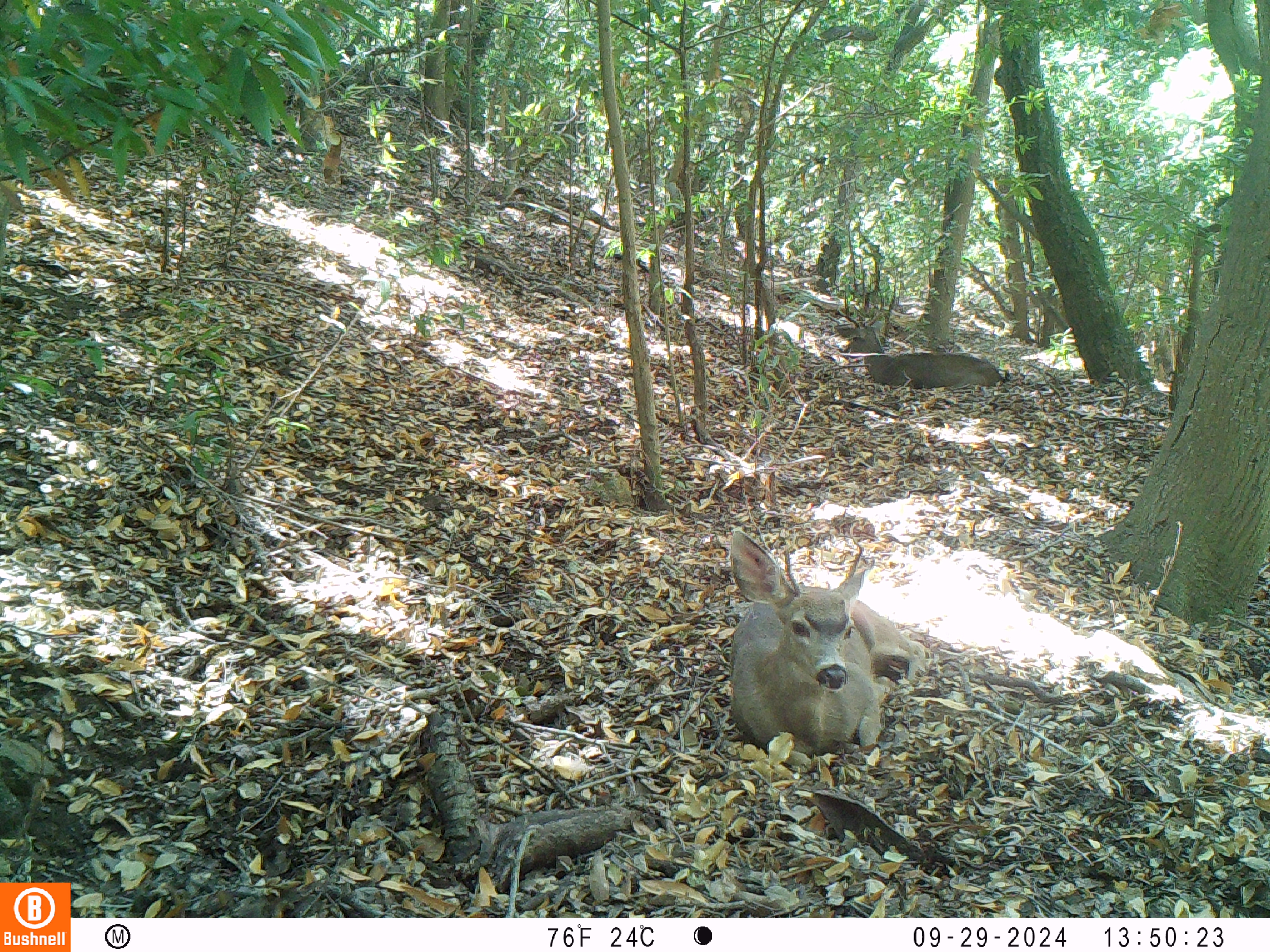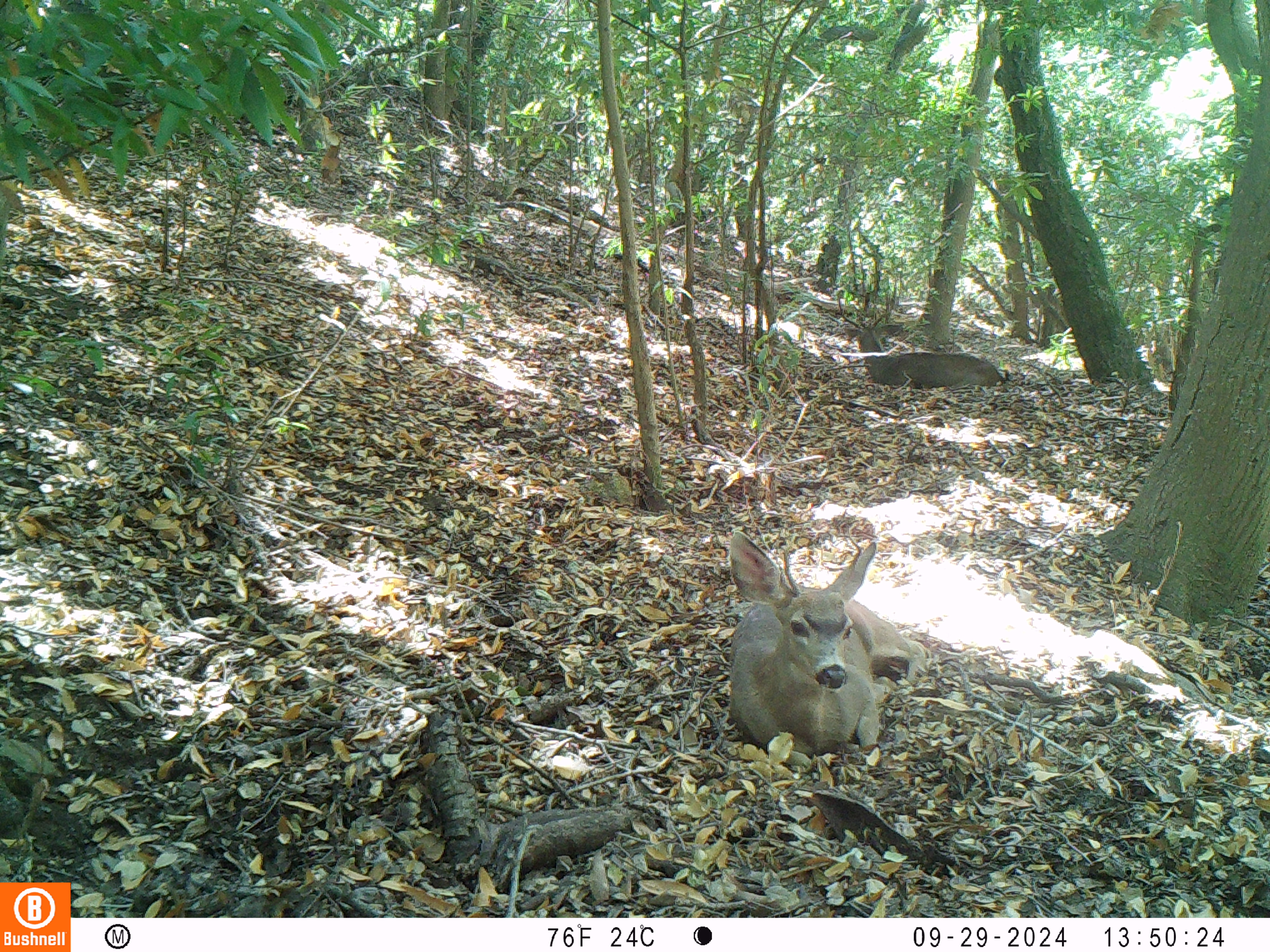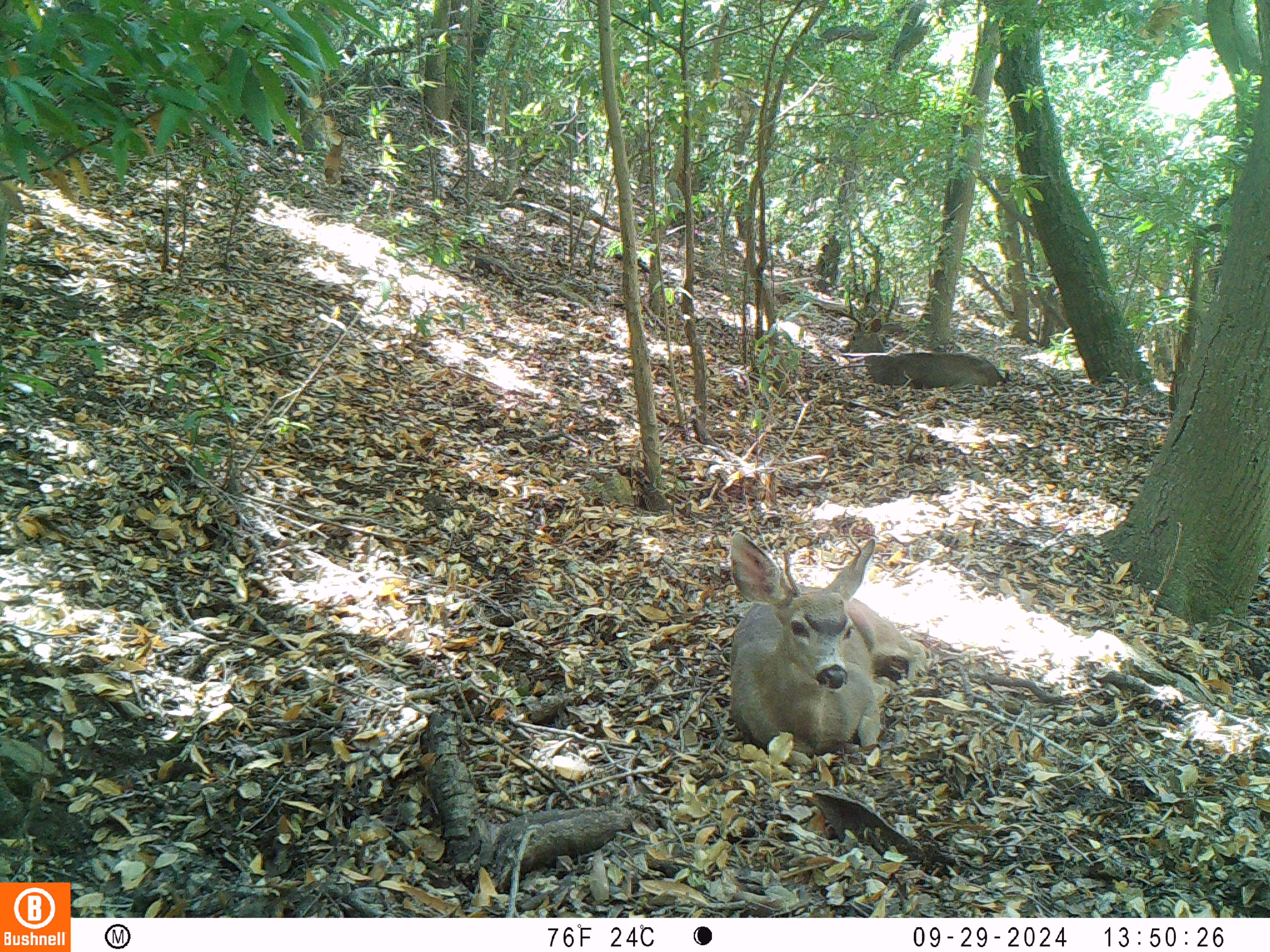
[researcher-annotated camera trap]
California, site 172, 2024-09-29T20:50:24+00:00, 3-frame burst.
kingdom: Animalia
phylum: Chordata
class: Mammalia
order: Artiodactyla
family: Cervidae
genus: Odocoileus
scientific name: Odocoileus hemionus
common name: mule deer